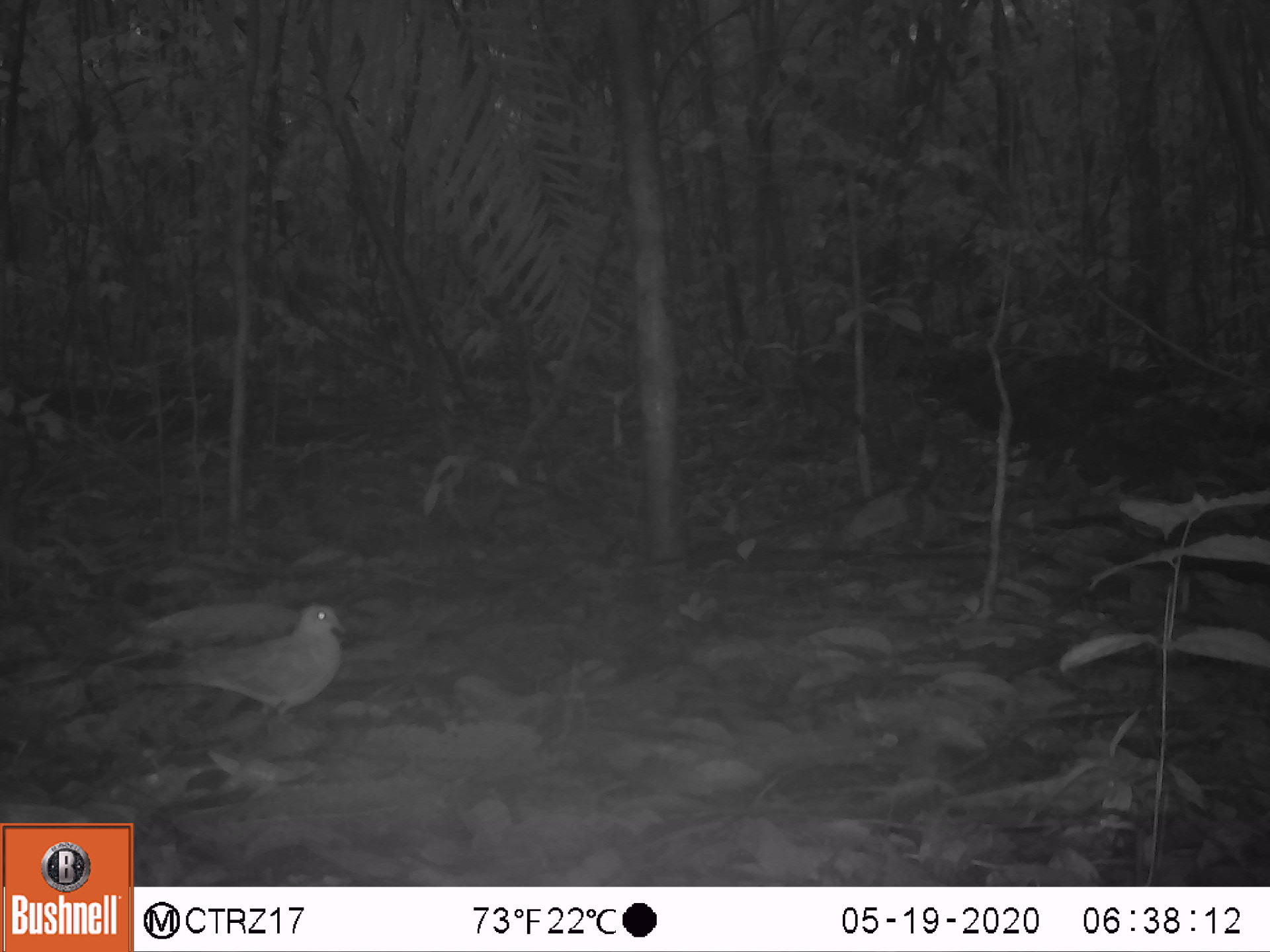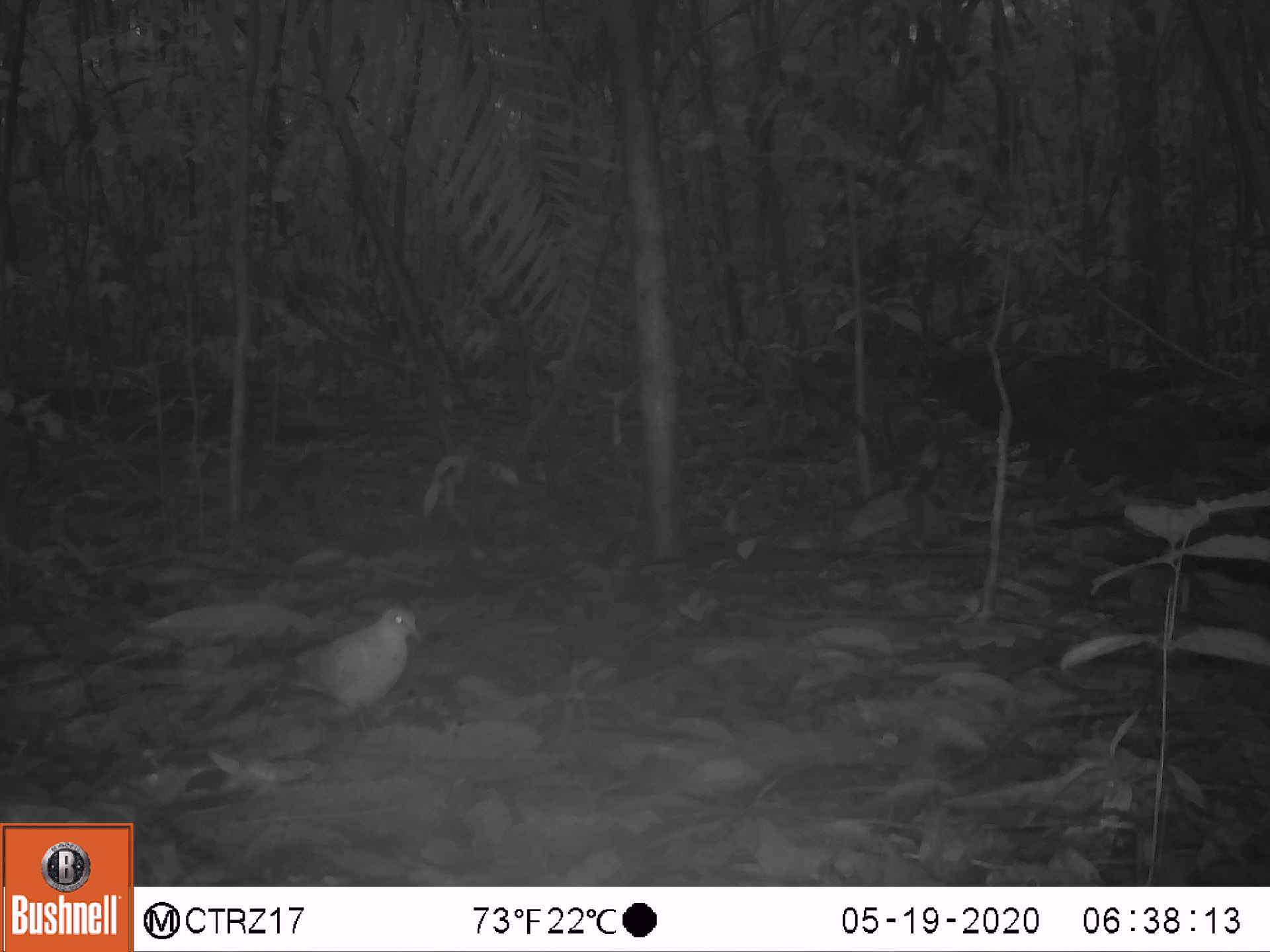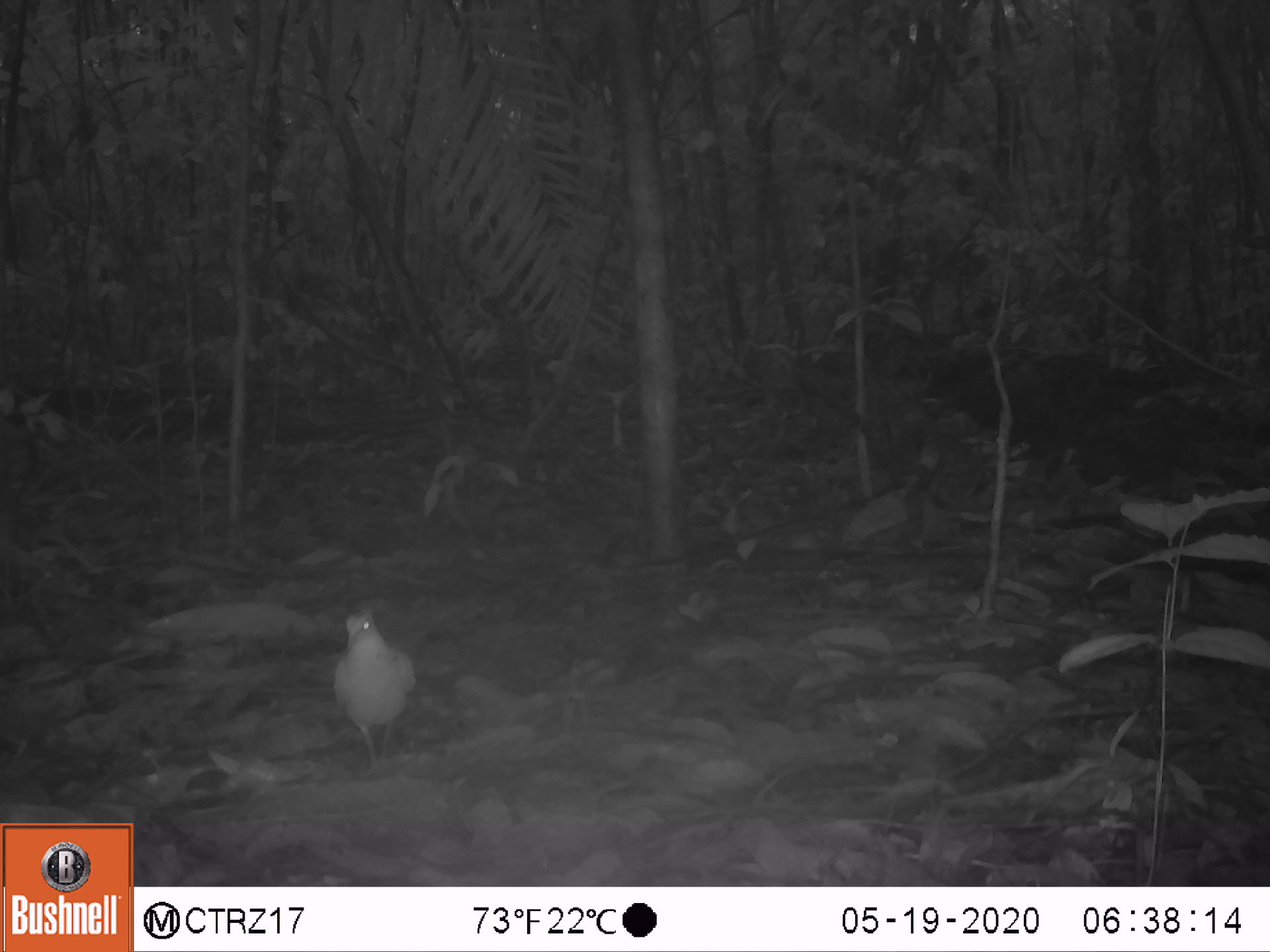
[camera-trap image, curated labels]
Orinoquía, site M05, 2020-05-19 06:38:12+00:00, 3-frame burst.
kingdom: Animalia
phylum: Chordata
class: Aves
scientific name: Aves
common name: bird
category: unknown bird